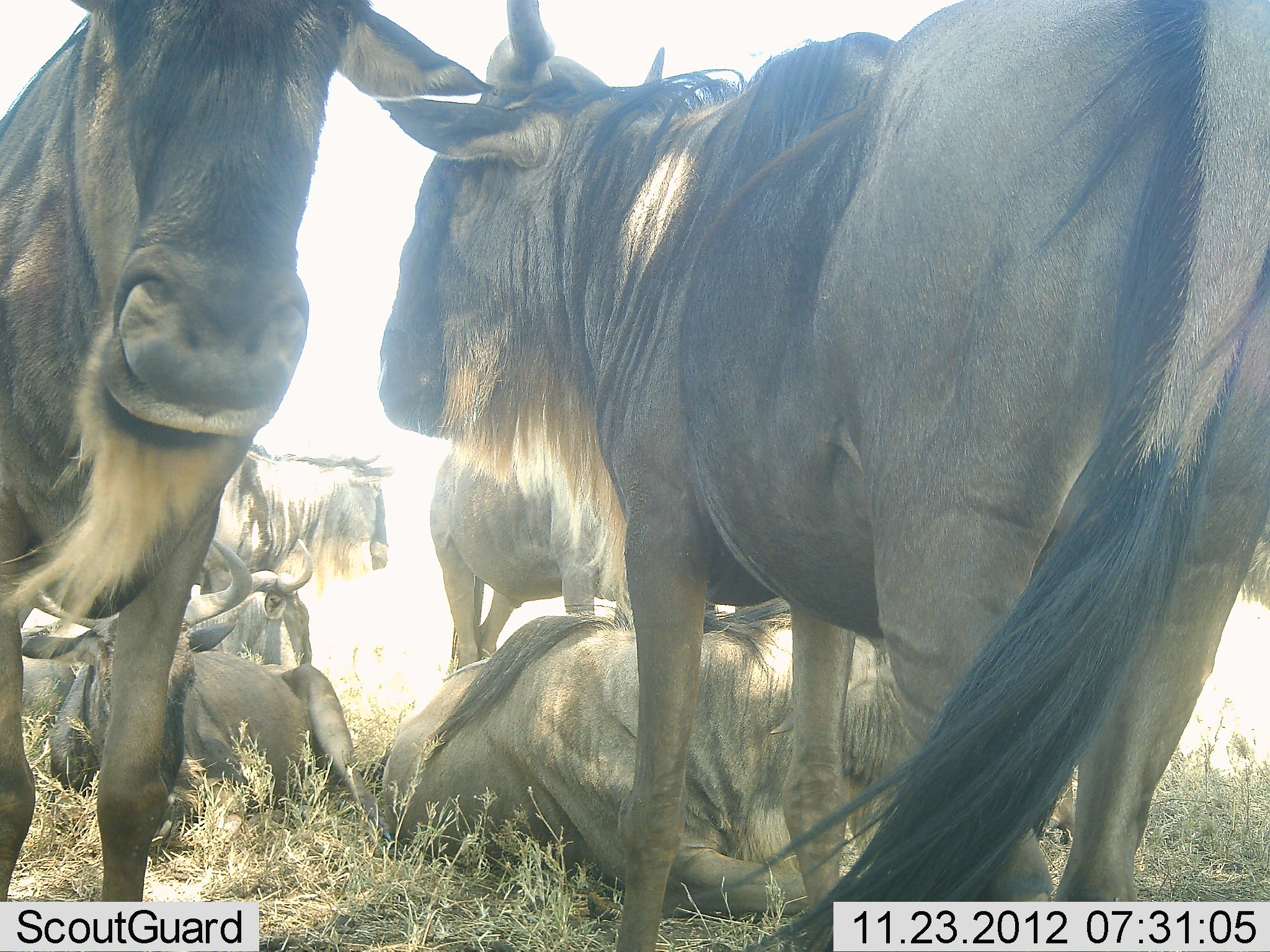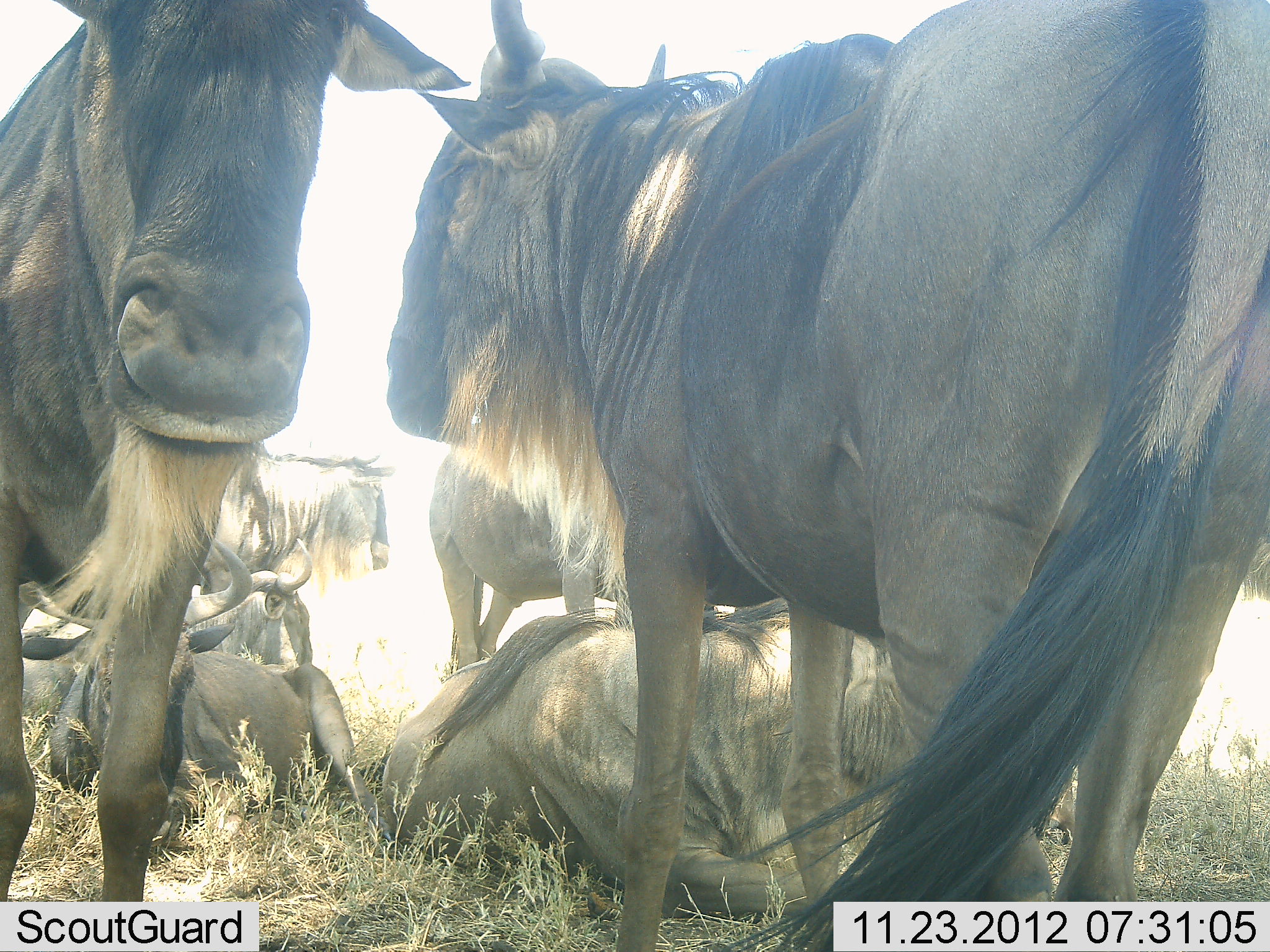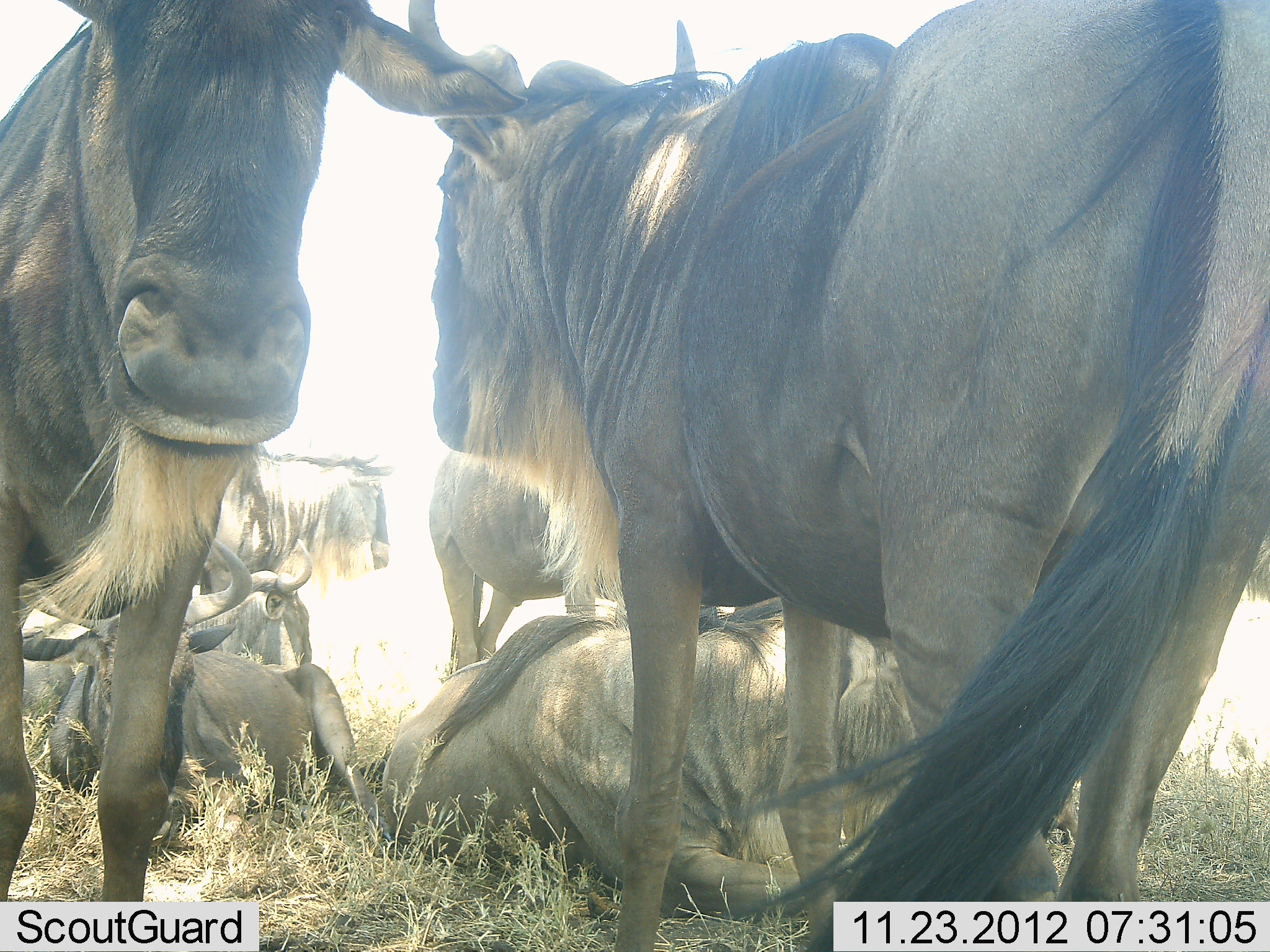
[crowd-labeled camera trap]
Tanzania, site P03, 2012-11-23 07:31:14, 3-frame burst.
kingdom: Animalia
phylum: Chordata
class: Mammalia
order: Artiodactyla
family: Bovidae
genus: Connochaetes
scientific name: Connochaetes taurinus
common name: blue wildebeest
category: wildebeest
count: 7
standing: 90%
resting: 100%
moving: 0%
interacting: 0%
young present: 0%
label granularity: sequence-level